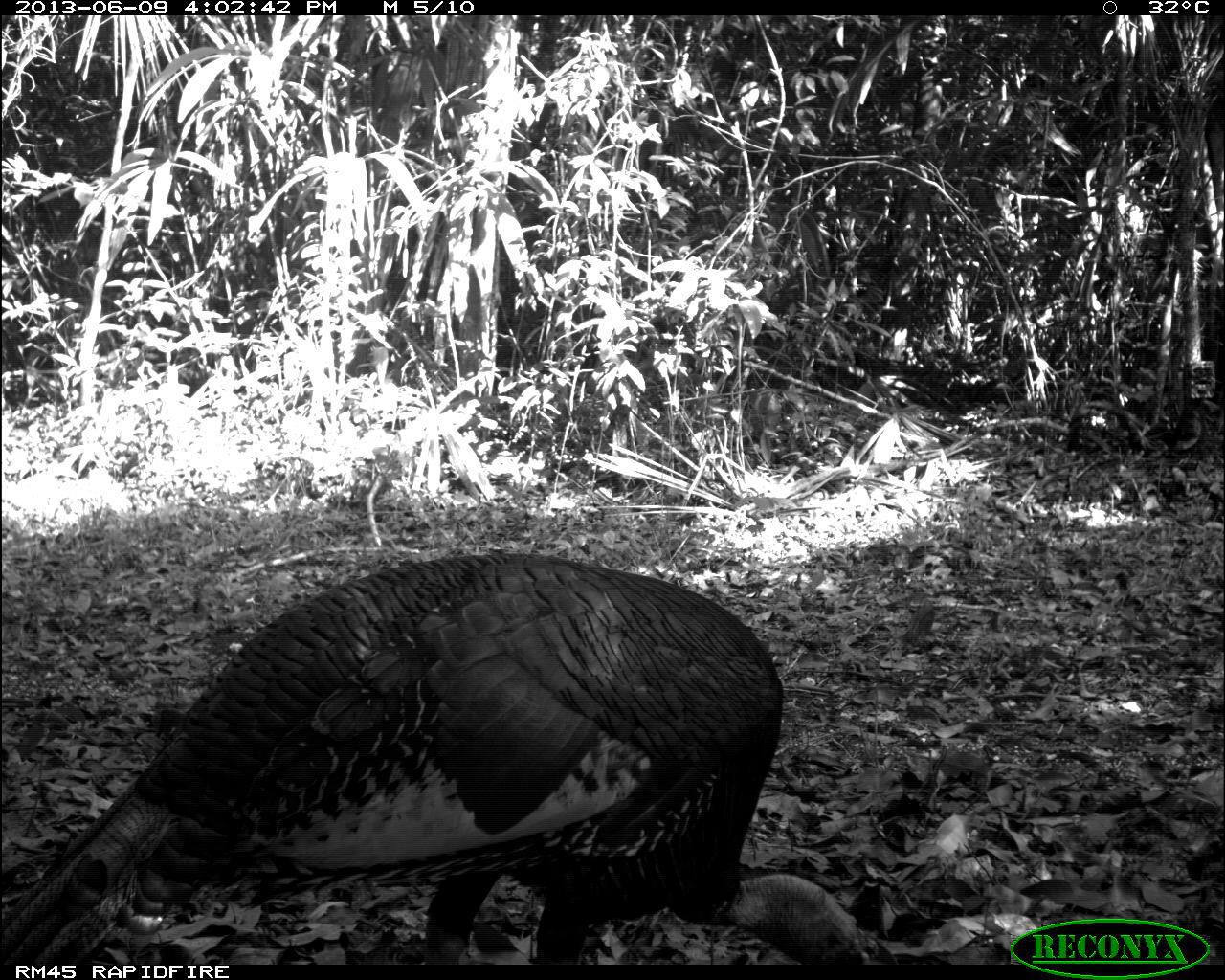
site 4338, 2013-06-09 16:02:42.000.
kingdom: Animalia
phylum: Chordata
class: Aves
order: Galliformes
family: Phasianidae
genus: Meleagris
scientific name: Meleagris ocellata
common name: ocellated turkey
Meleagris ocellata (ocellated turkey), count 1, sex male.